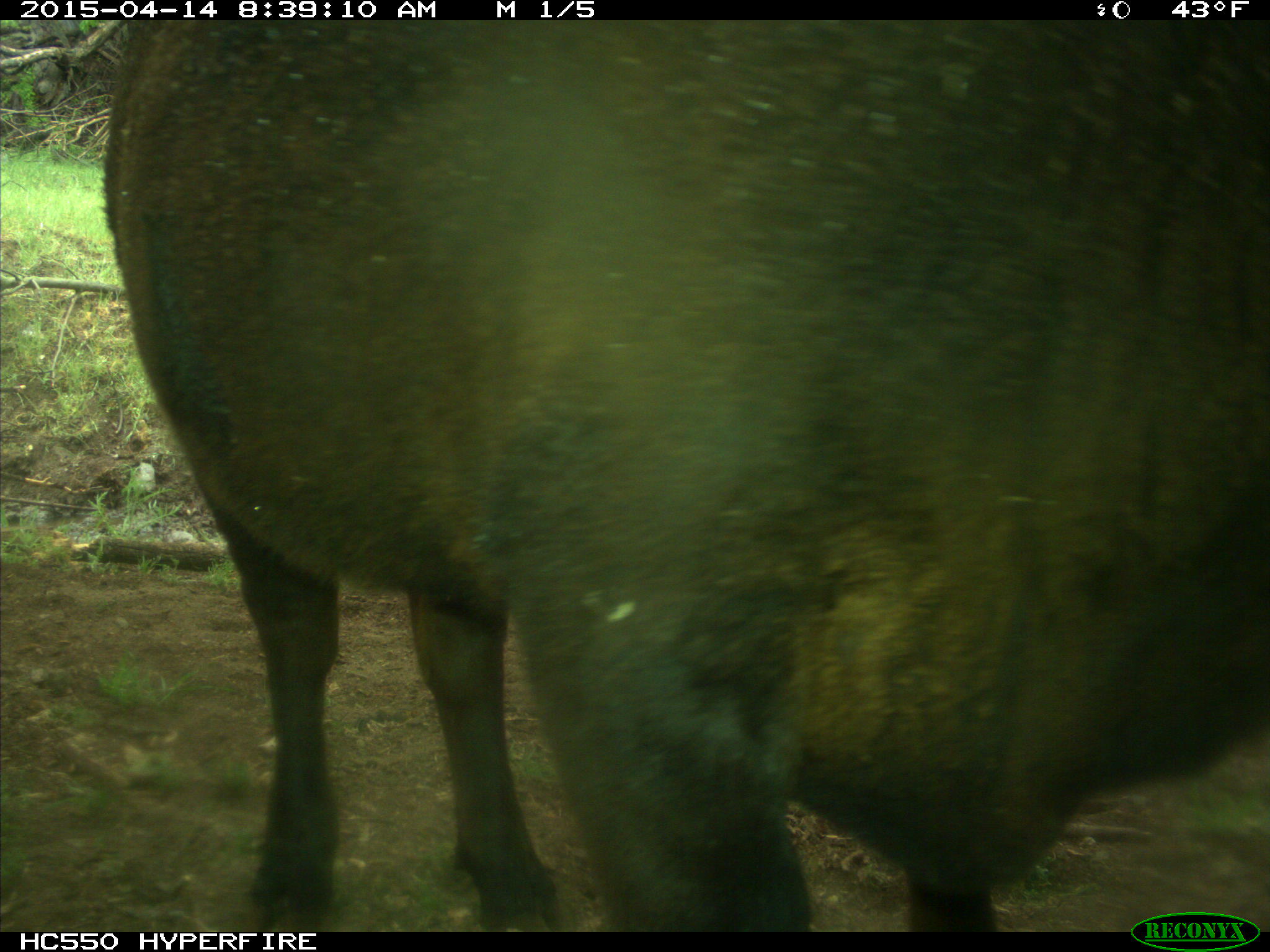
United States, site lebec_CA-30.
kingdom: Animalia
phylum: Chordata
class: Mammalia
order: Artiodactyla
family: Bovidae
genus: Bos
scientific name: Bos taurus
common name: domestic cow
Bos taurus (domestic cow).